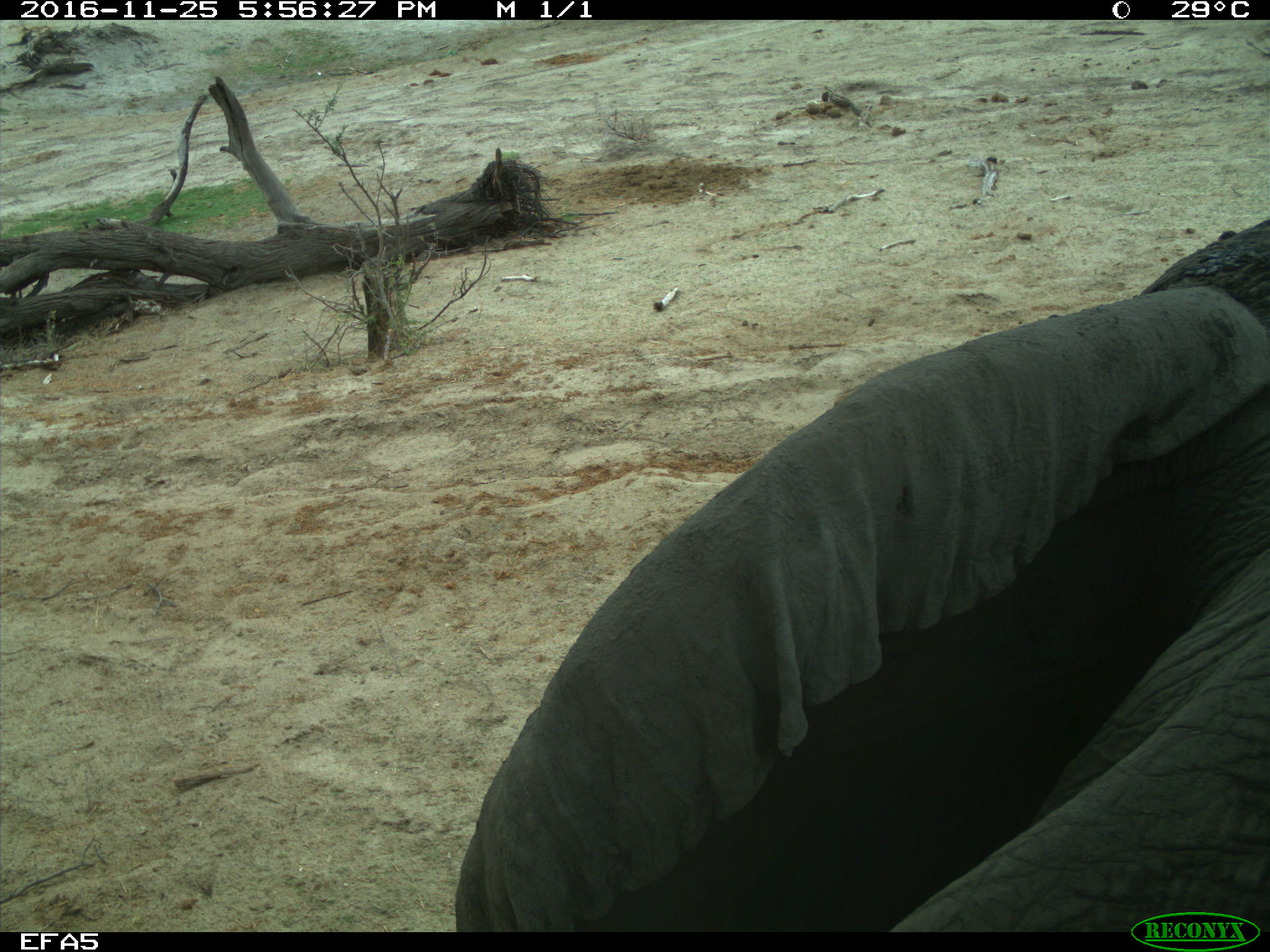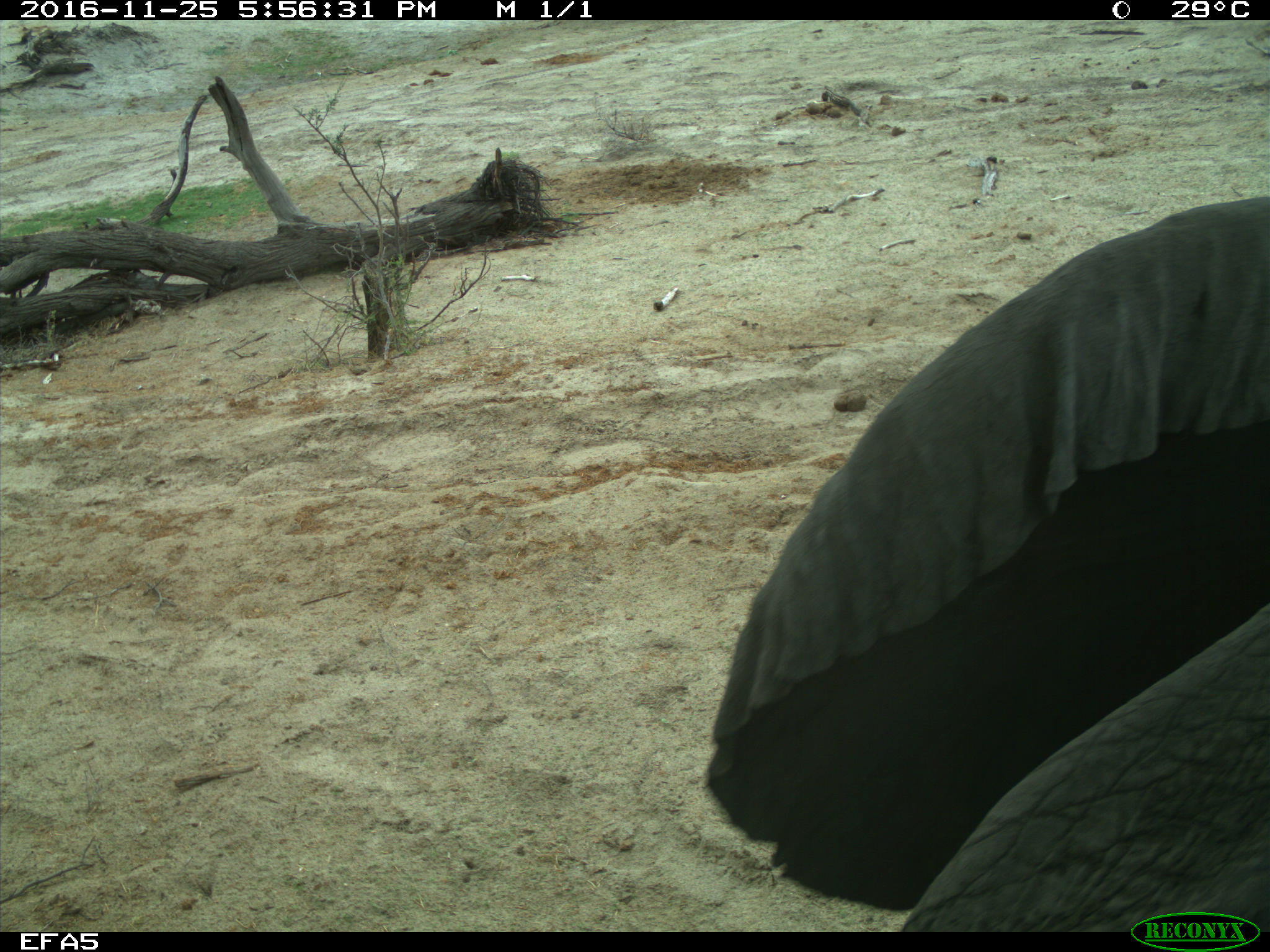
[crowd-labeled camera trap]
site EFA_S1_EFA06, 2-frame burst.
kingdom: Animalia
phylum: Chordata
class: Mammalia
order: Proboscidea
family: Elephantidae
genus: Loxodonta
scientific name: Loxodonta africana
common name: african bush elephant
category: elephant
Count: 1.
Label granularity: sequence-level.